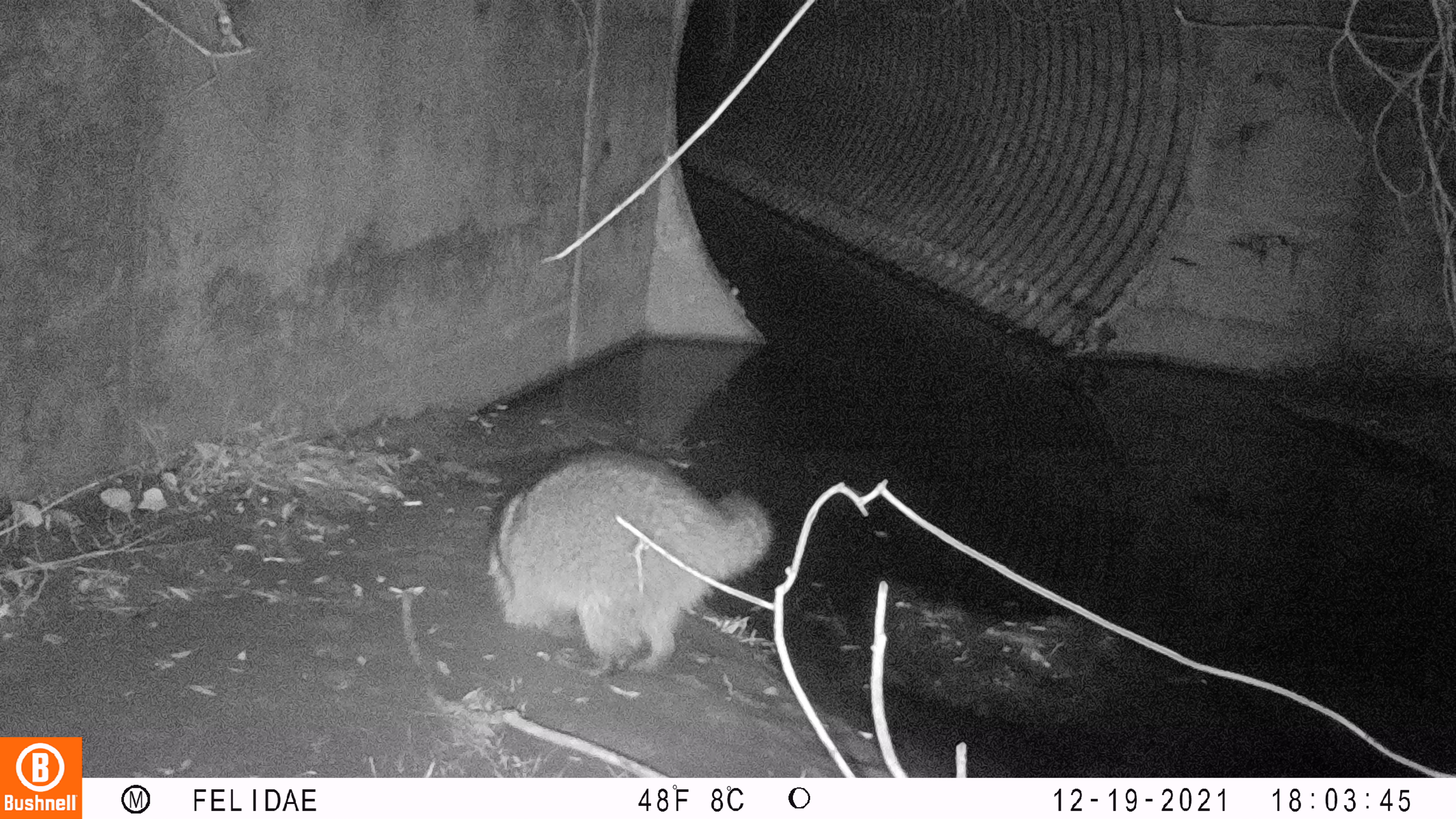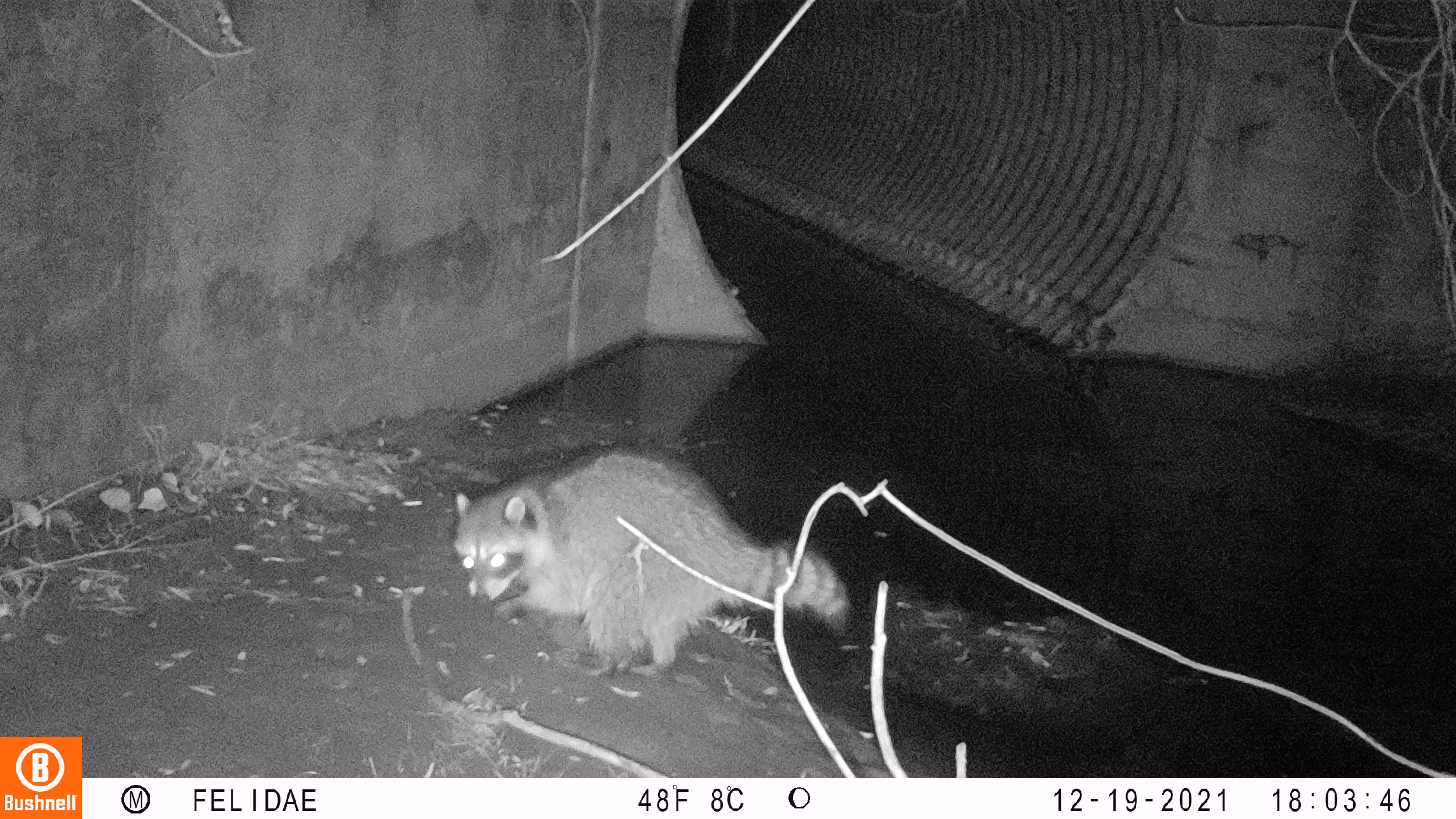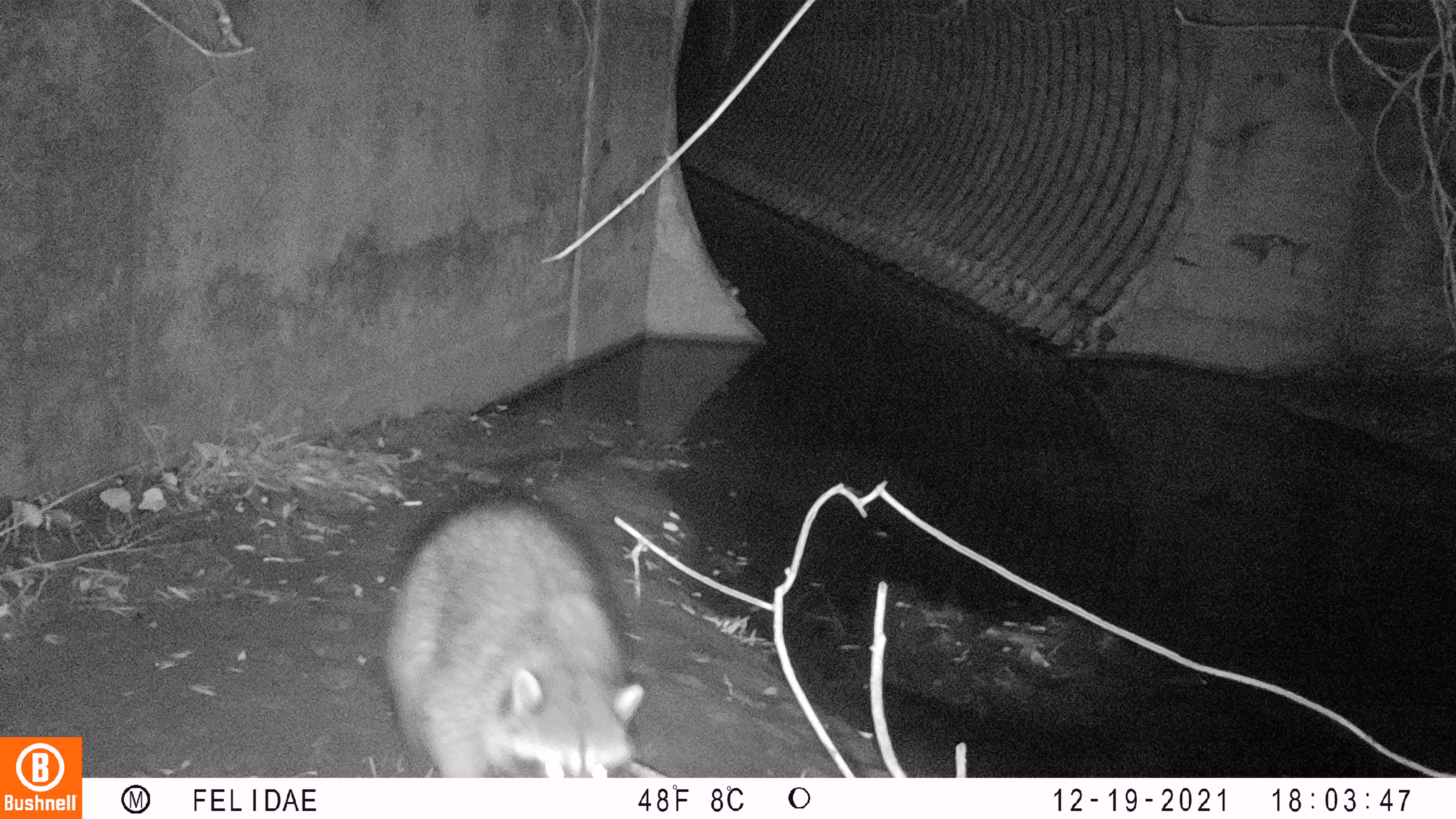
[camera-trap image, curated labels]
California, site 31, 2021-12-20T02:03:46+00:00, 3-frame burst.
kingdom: Animalia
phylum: Chordata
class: Mammalia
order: Carnivora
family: Procyonidae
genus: Procyon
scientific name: Procyon lotor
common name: raccoon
Raccoon (Procyon lotor).